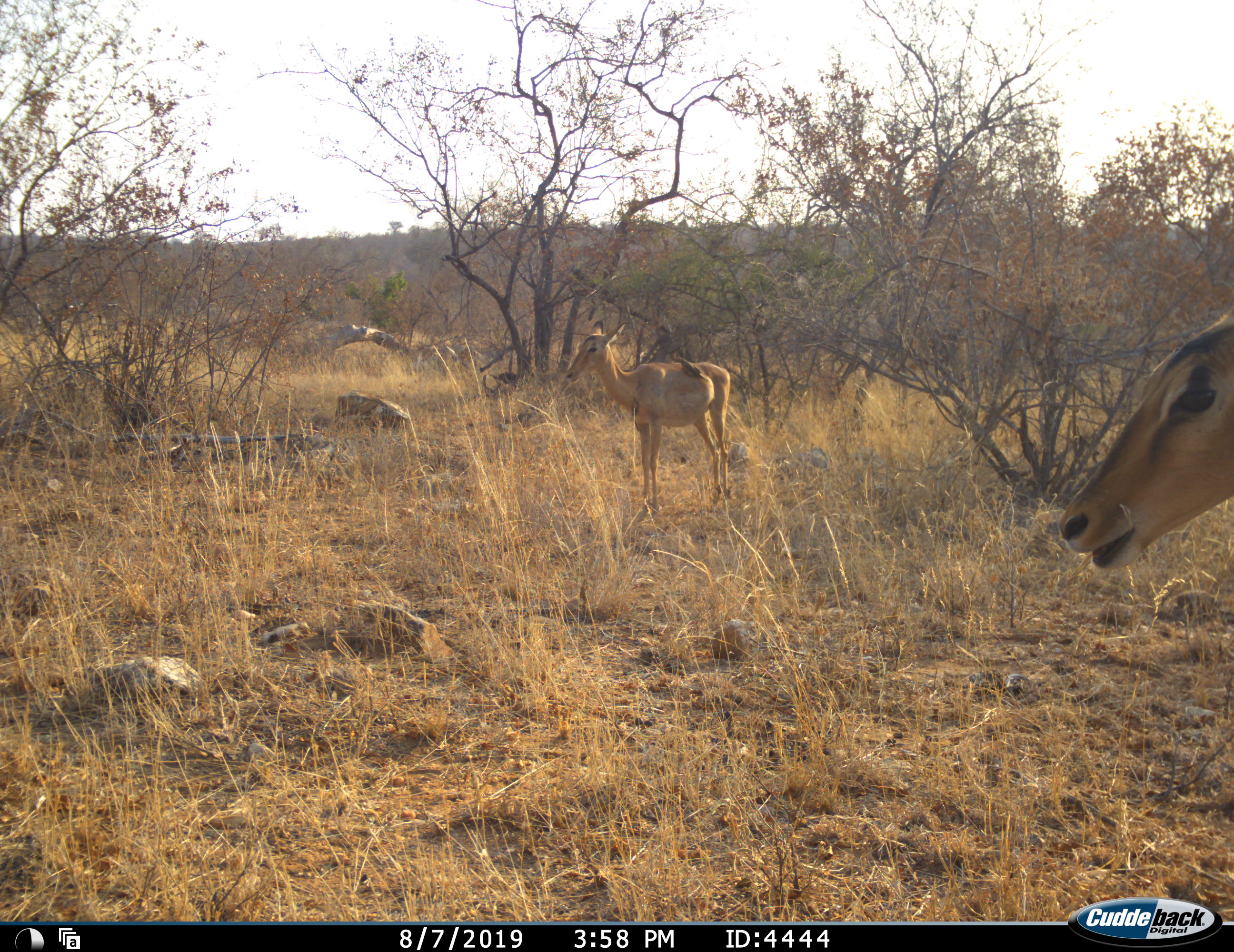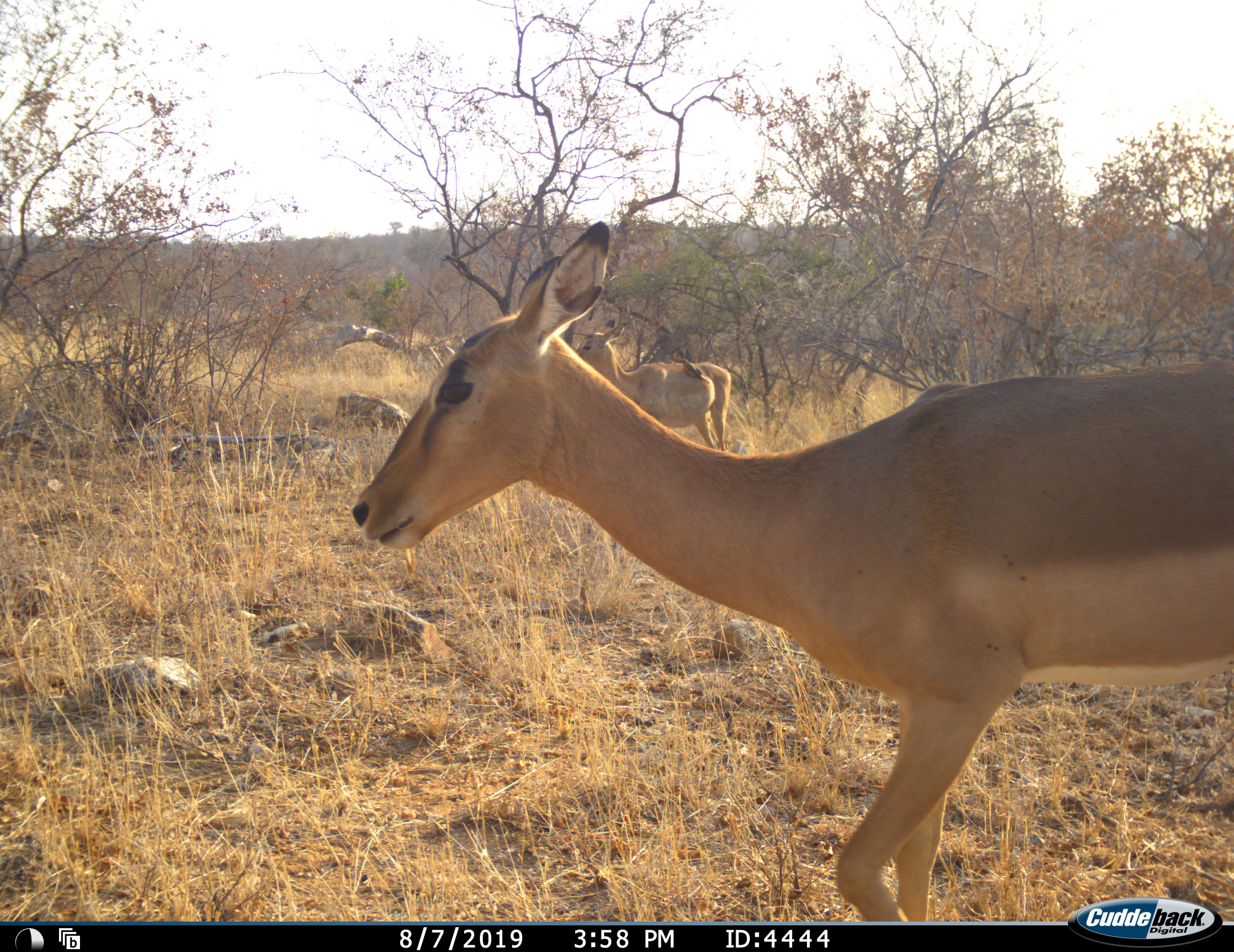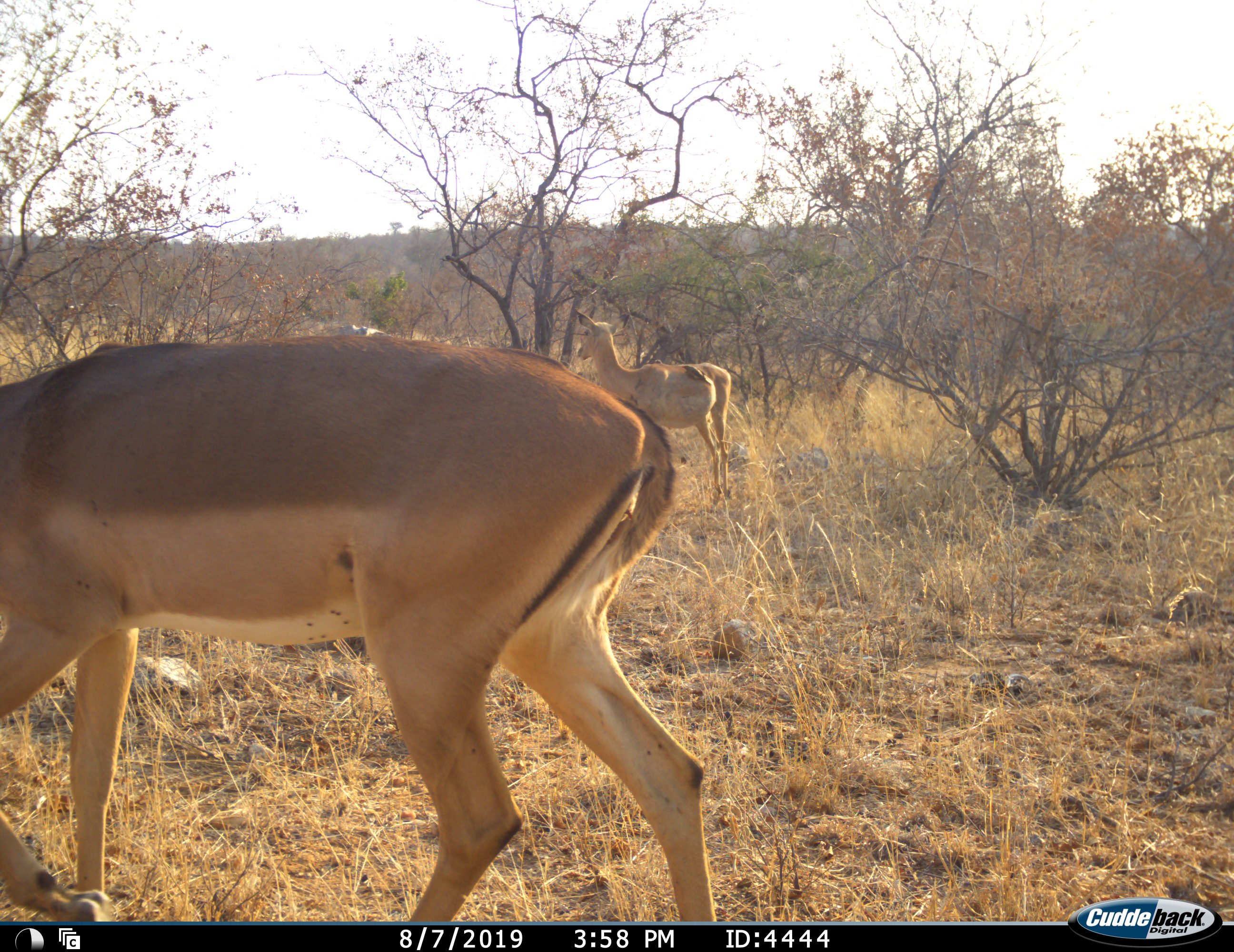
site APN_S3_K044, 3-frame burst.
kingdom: Animalia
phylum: Chordata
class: Mammalia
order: Artiodactyla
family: Bovidae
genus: Aepyceros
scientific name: Aepyceros melampus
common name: impala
Impala (Aepyceros melampus), count 2. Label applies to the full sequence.